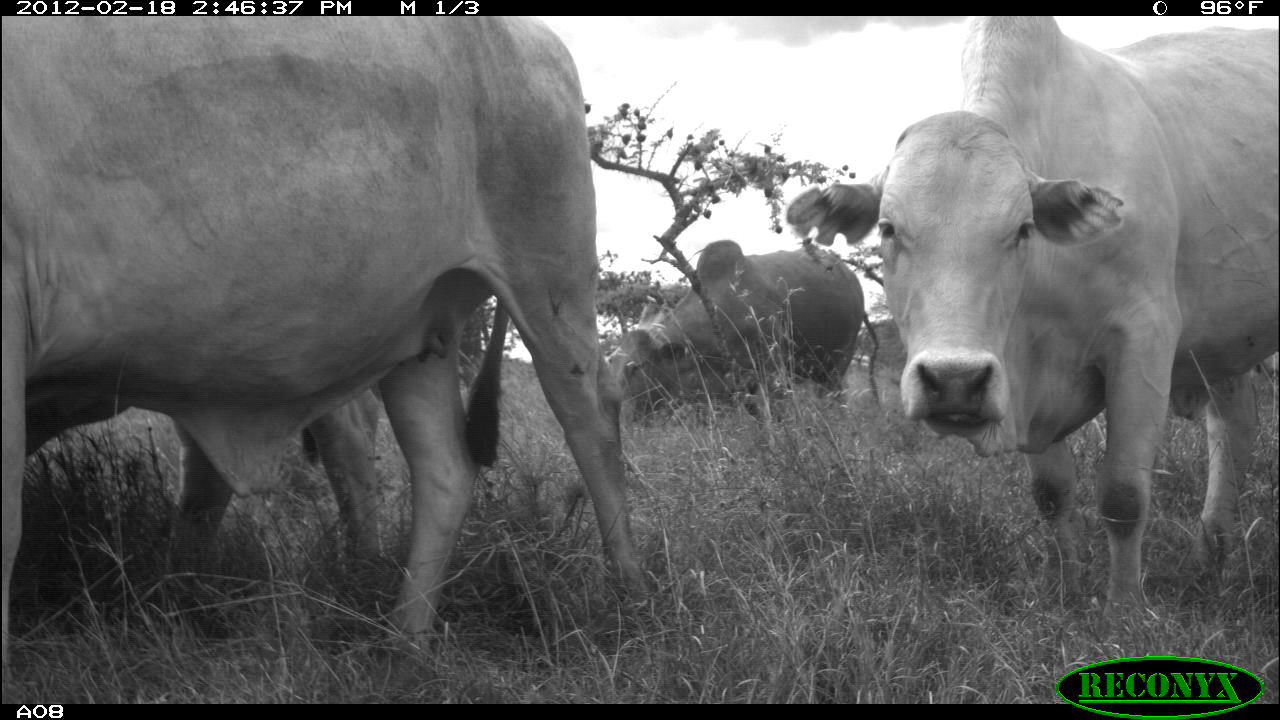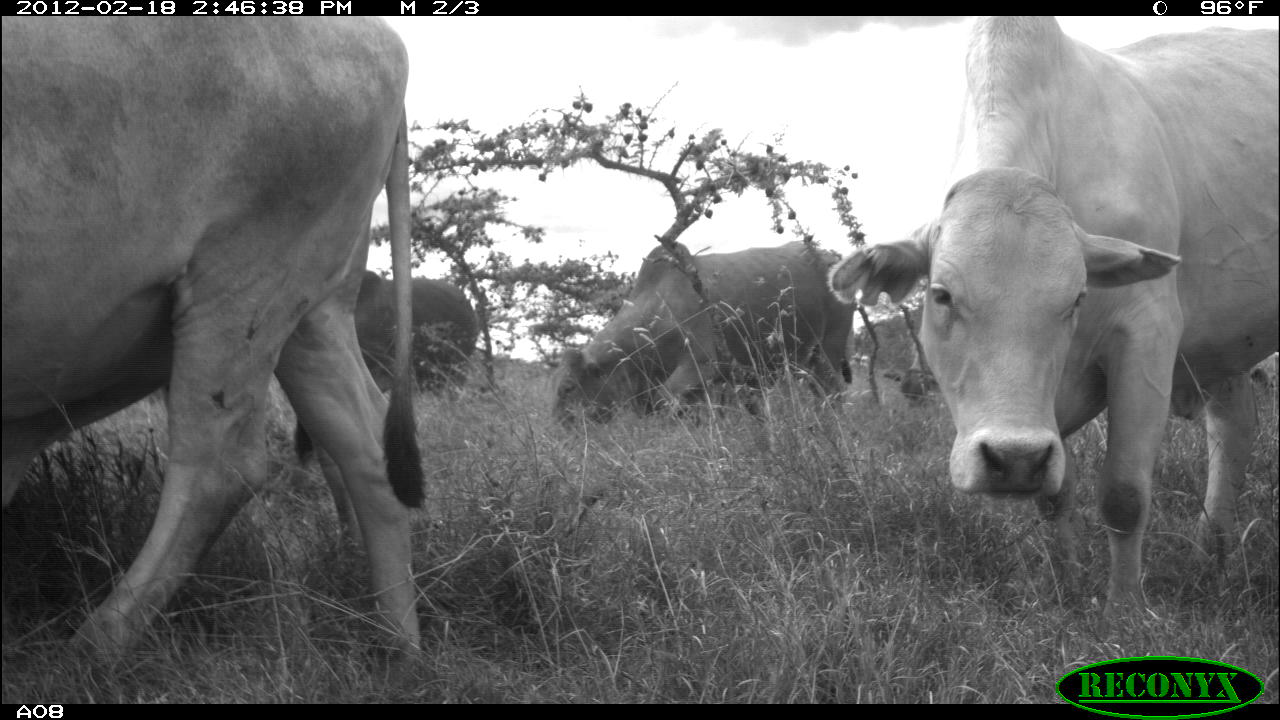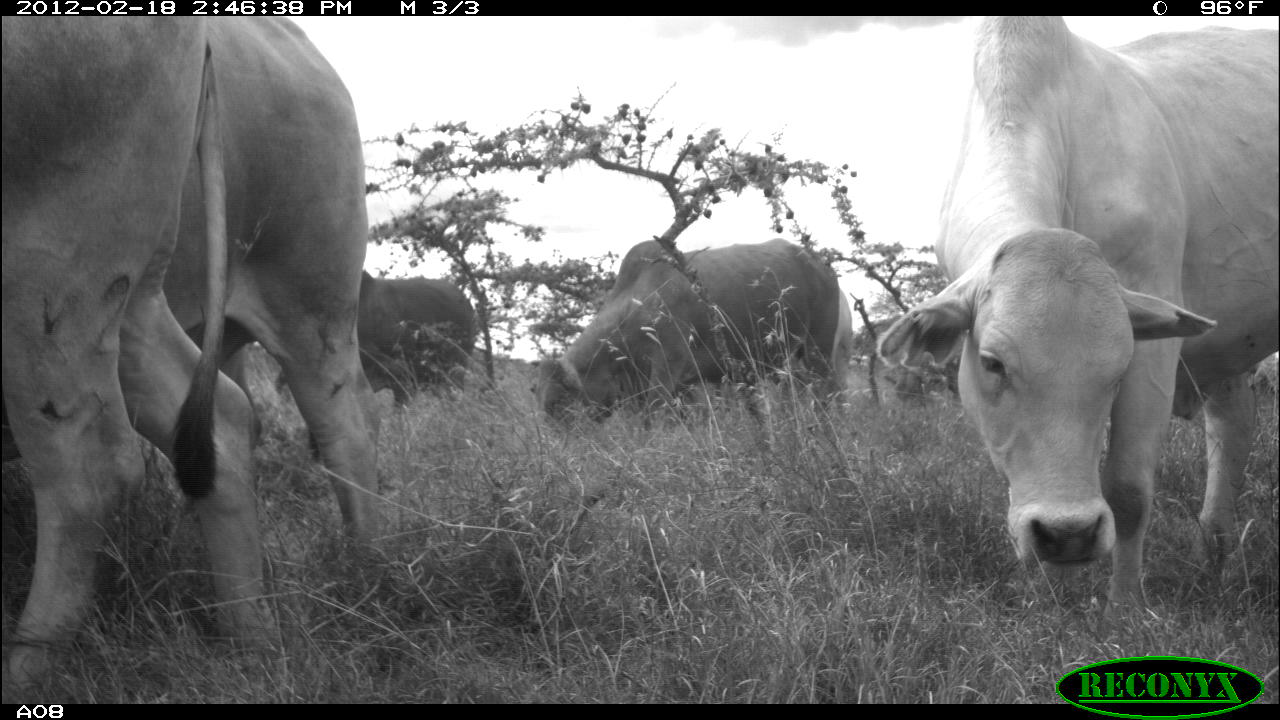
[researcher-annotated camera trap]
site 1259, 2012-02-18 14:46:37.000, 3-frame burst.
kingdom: Animalia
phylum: Chordata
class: Mammalia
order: Artiodactyla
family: Bovidae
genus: Bos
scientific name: Bos taurus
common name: domestic cattle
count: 4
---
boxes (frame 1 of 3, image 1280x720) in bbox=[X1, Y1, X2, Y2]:
bos taurus: bbox=[0, 16, 656, 661]; bbox=[784, 16, 1280, 620]; bbox=[26, 388, 378, 570]; bbox=[610, 236, 866, 425]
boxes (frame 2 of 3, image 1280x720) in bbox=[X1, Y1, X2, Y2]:
bos taurus: bbox=[0, 14, 431, 662]; bbox=[822, 17, 1280, 622]; bbox=[543, 237, 859, 429]; bbox=[355, 267, 478, 394]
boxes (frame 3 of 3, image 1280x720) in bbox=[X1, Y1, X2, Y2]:
bos taurus: bbox=[872, 15, 1280, 622]; bbox=[2, 18, 275, 704]; bbox=[163, 17, 385, 559]; bbox=[529, 236, 843, 423]; bbox=[361, 270, 477, 412]